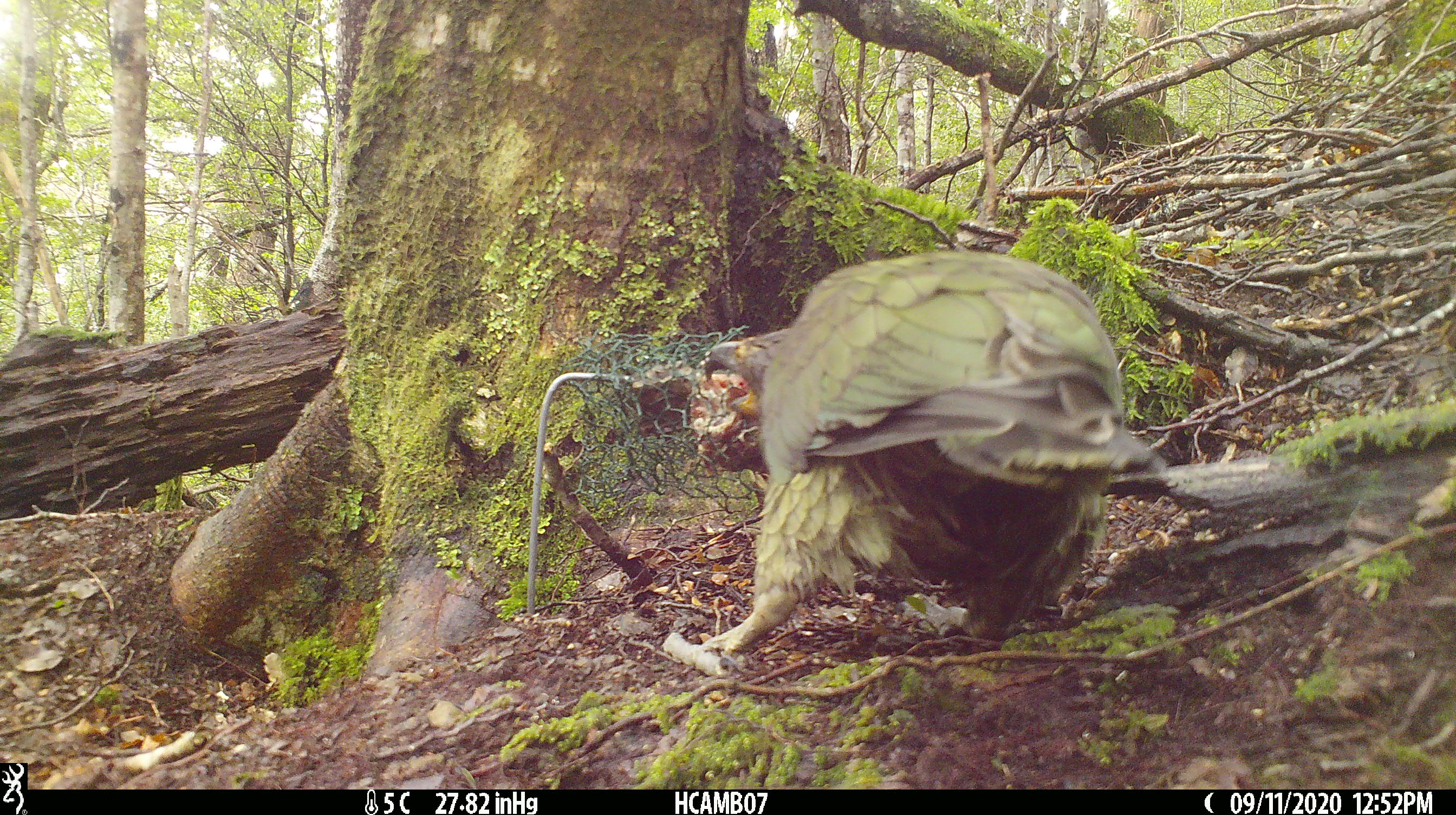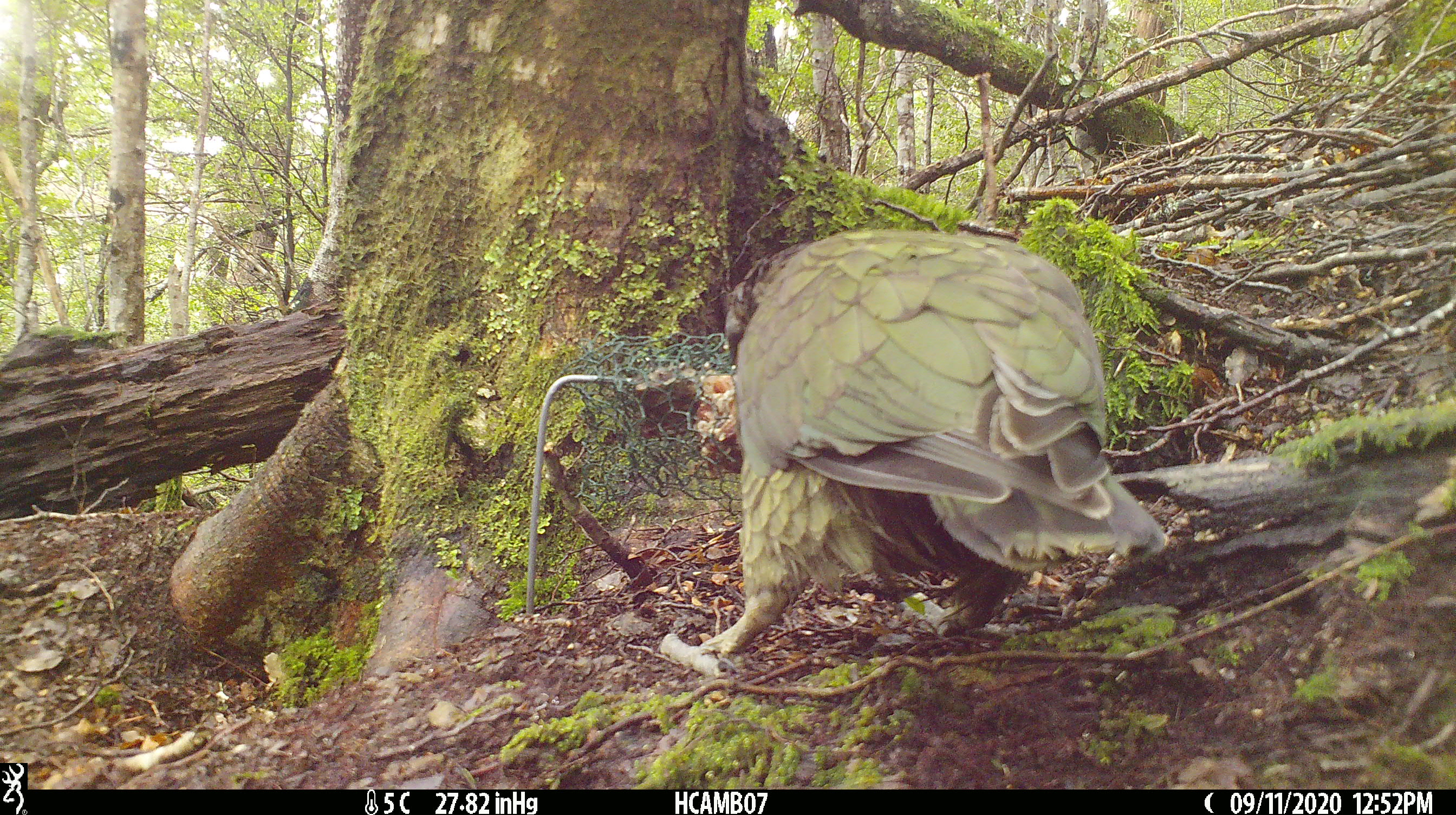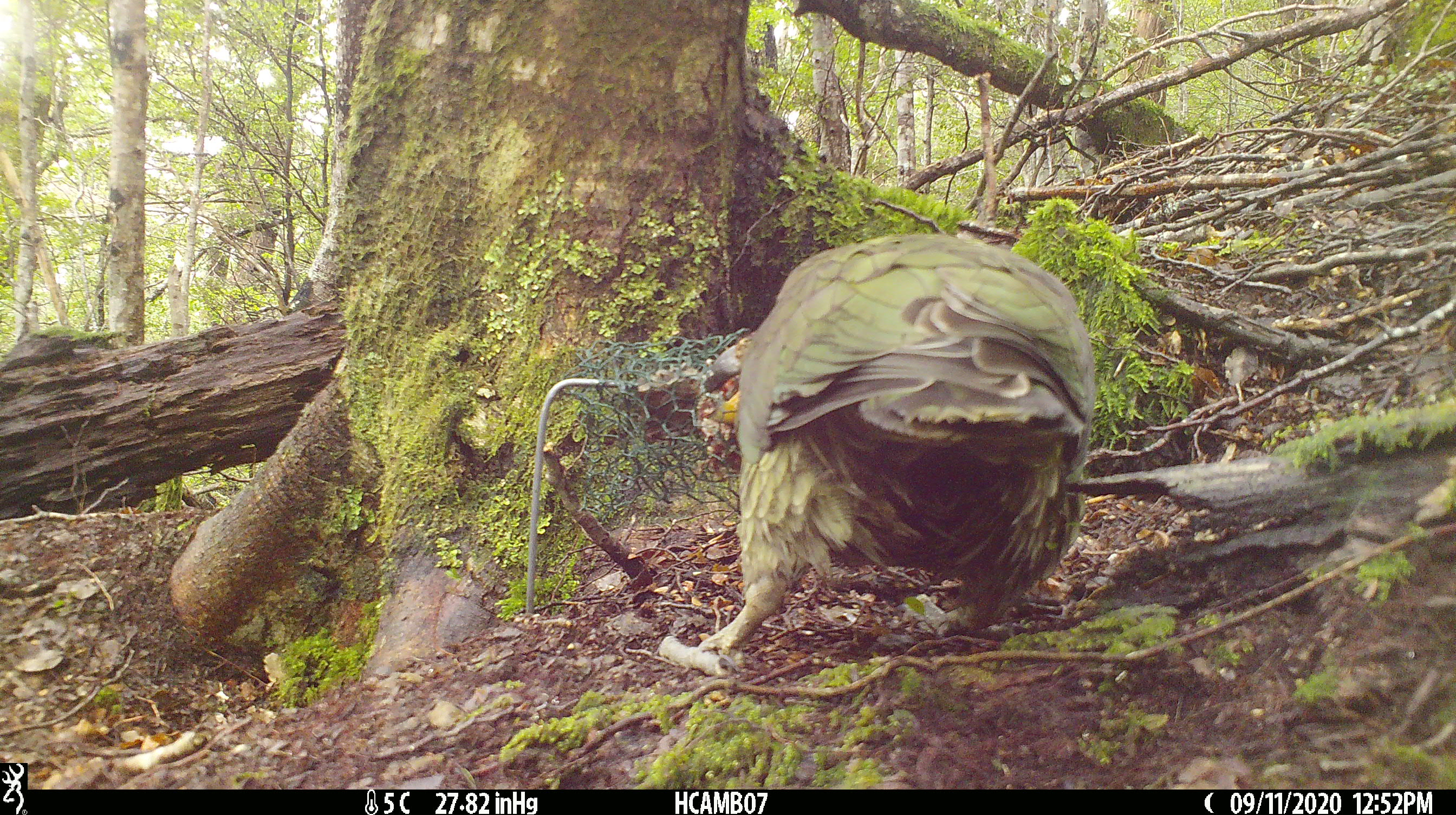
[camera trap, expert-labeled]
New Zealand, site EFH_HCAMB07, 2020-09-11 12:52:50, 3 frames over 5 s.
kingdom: Animalia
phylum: Chordata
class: Aves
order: Psittaciformes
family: Strigopidae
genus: Nestor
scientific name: Nestor notabilis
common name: kea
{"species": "kea (Nestor notabilis)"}